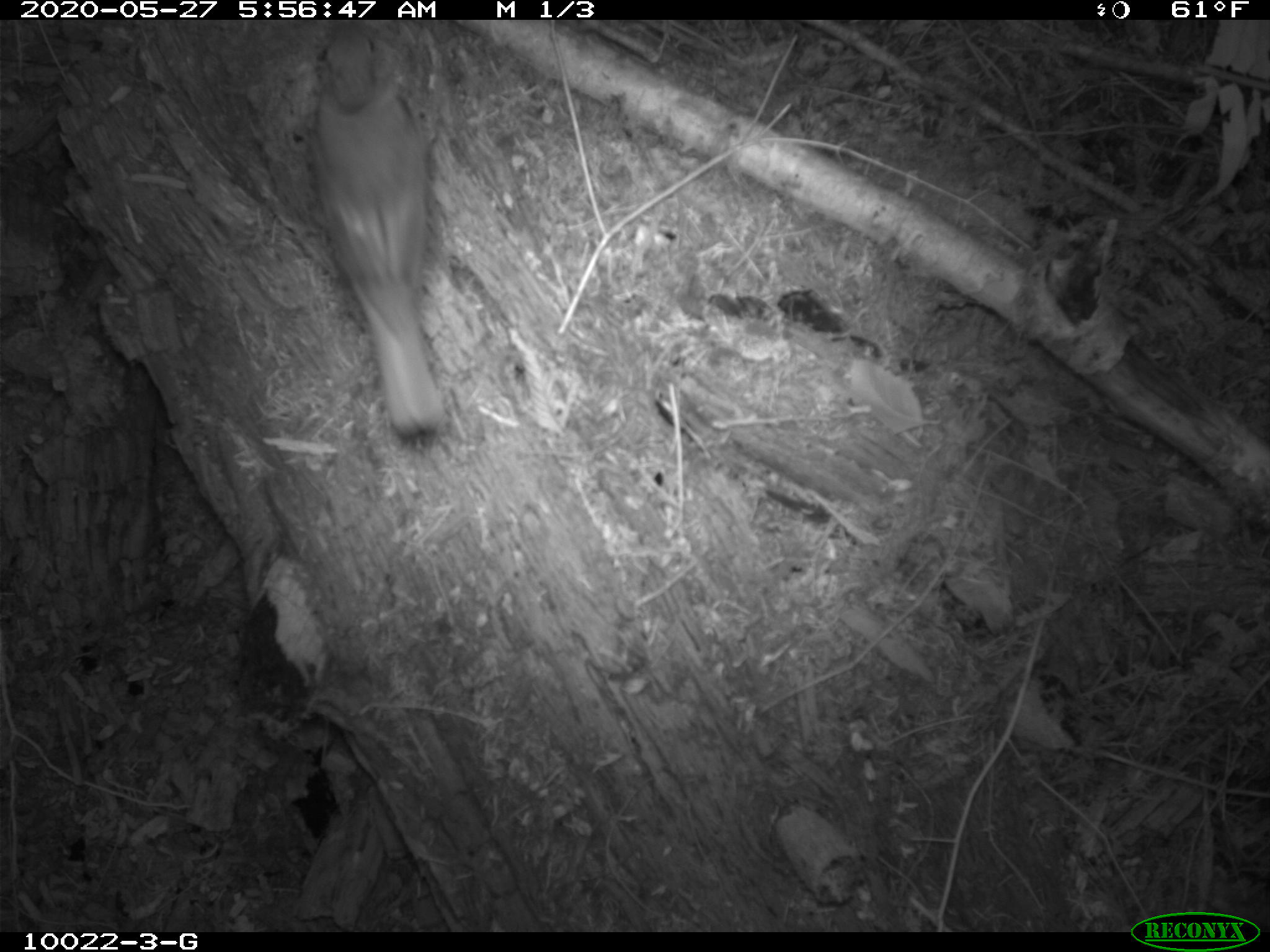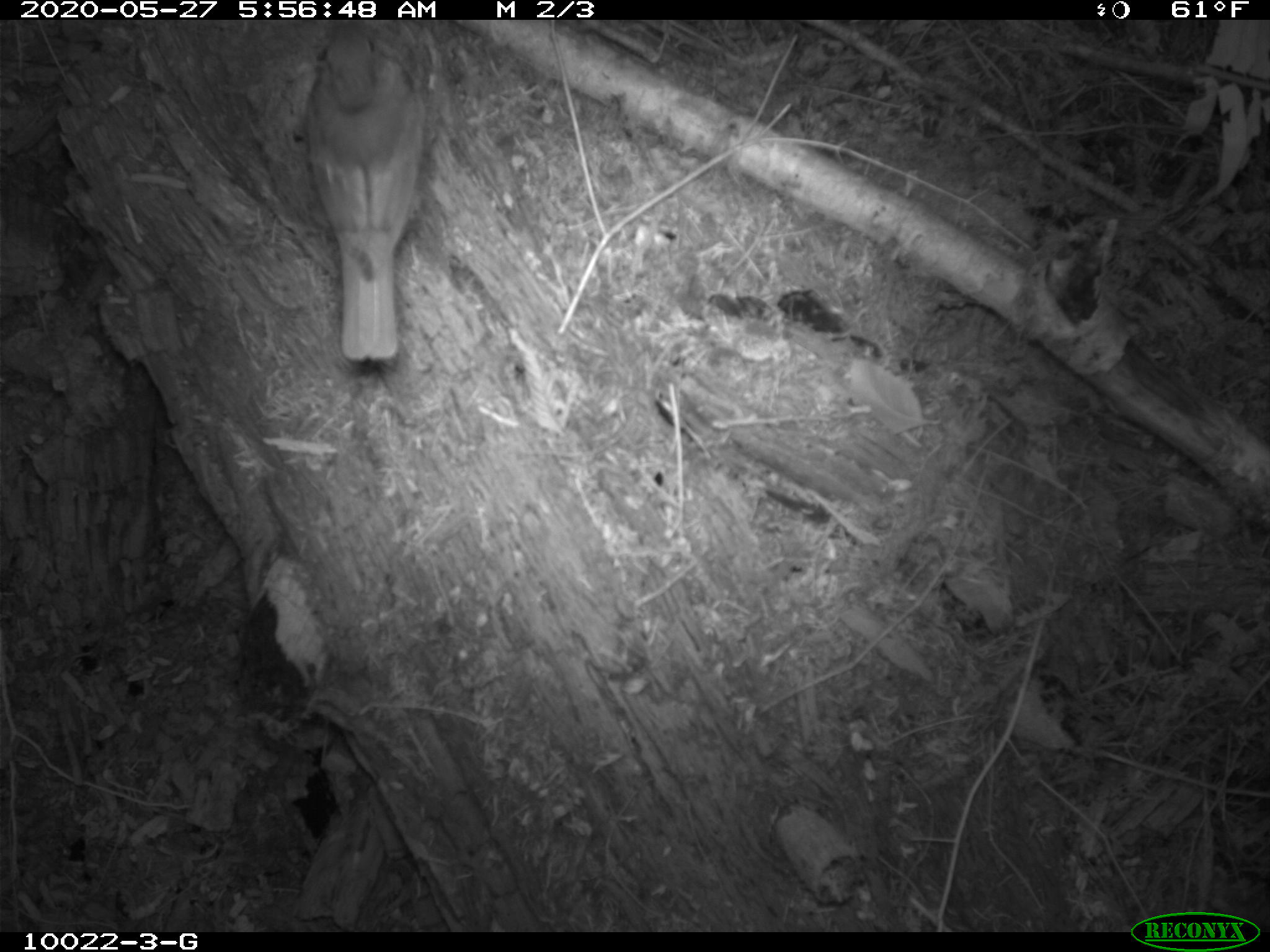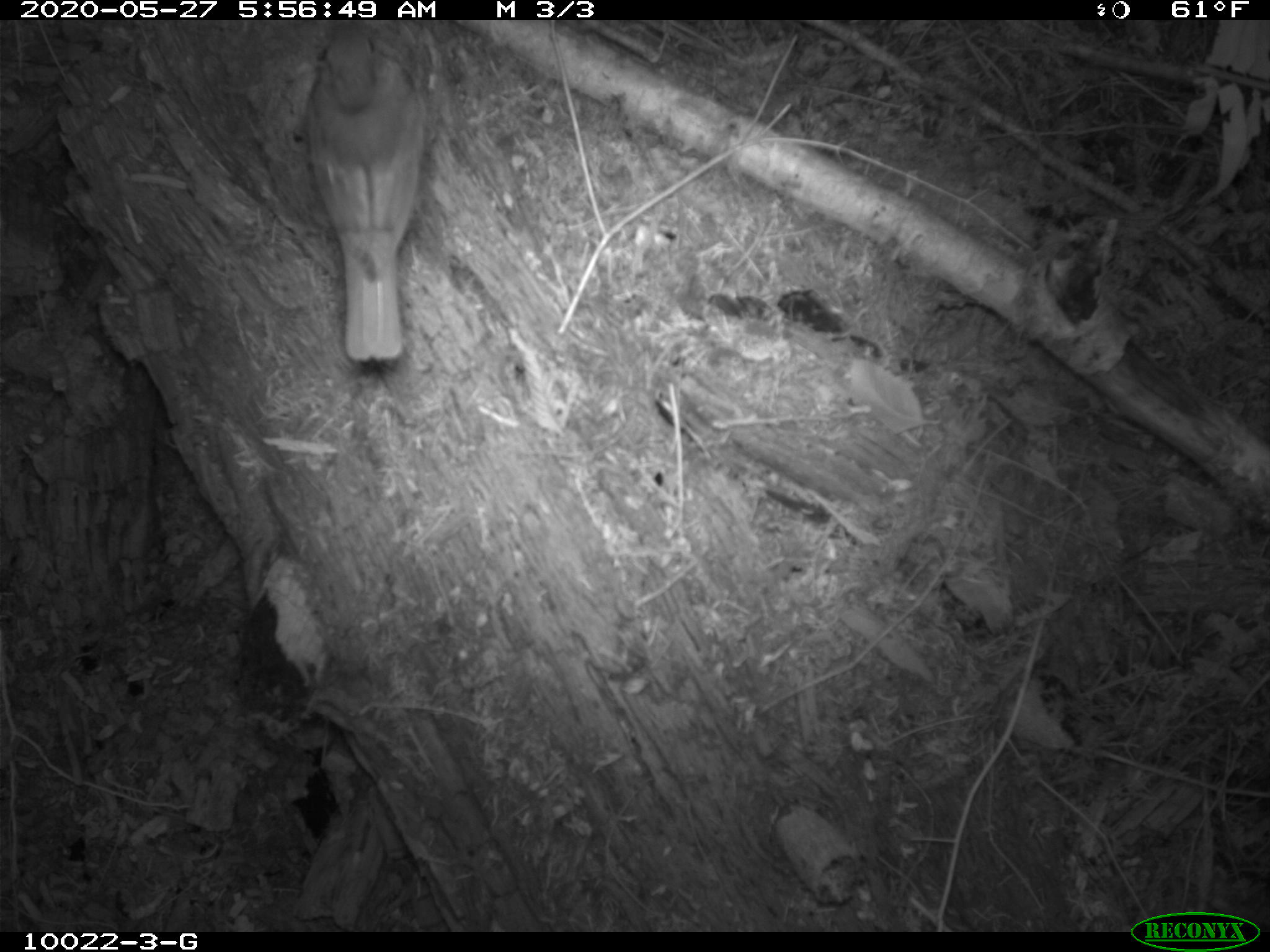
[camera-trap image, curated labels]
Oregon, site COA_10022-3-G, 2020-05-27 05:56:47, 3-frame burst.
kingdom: Animalia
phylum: Chordata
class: Aves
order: Passeriformes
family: Turdidae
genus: Catharus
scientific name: Catharus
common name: brown thrushes and nightingale-thrushes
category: catharus species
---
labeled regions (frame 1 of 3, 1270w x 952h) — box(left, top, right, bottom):
catharus species: box(307, 29, 452, 440)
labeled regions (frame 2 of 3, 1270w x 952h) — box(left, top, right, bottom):
catharus species: box(305, 25, 434, 371)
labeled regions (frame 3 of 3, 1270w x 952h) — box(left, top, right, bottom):
catharus species: box(297, 28, 434, 380)